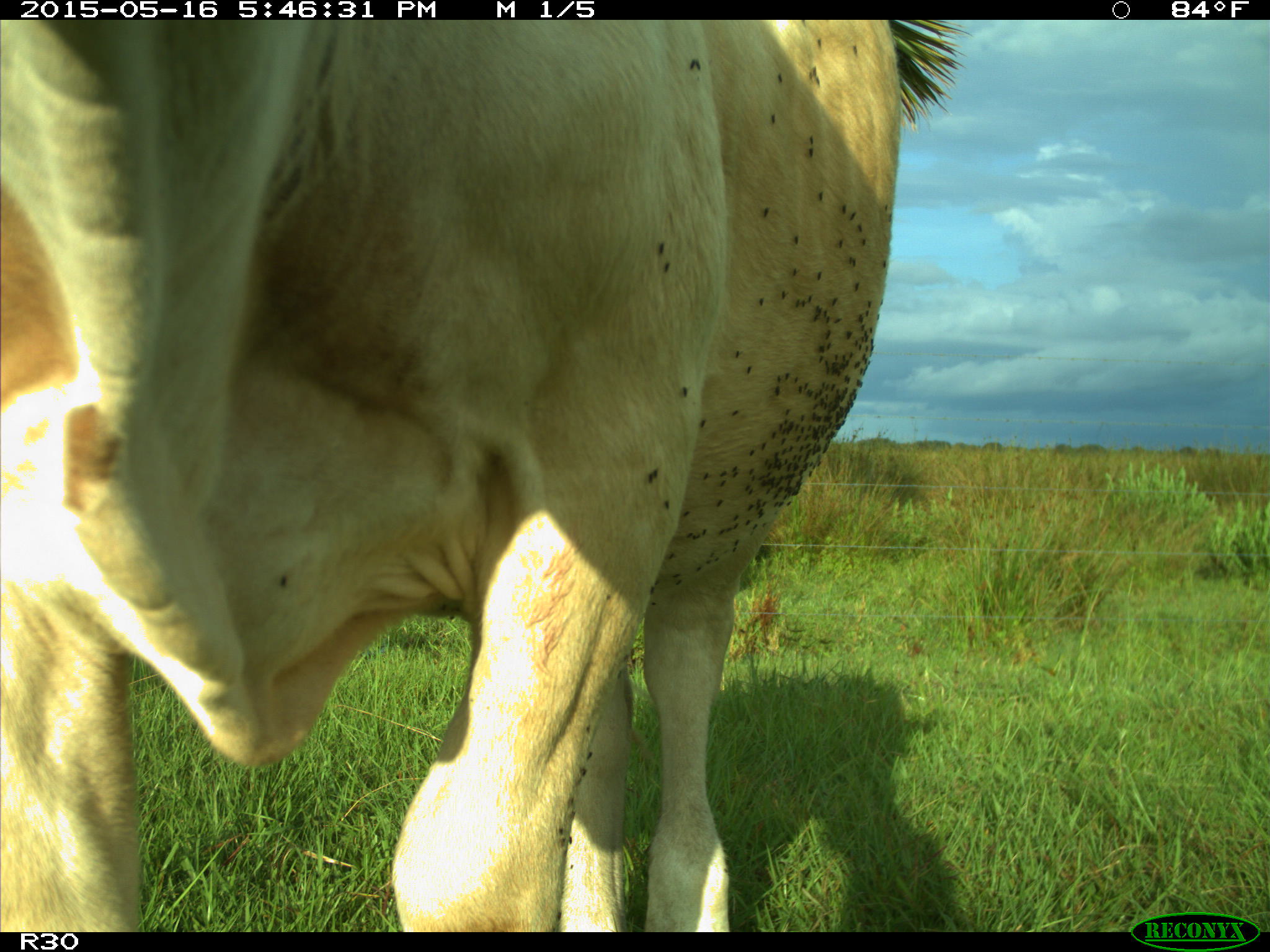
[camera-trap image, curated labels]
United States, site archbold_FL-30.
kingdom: Animalia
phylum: Chordata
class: Mammalia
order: Artiodactyla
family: Bovidae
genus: Bos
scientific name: Bos taurus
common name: domestic cow